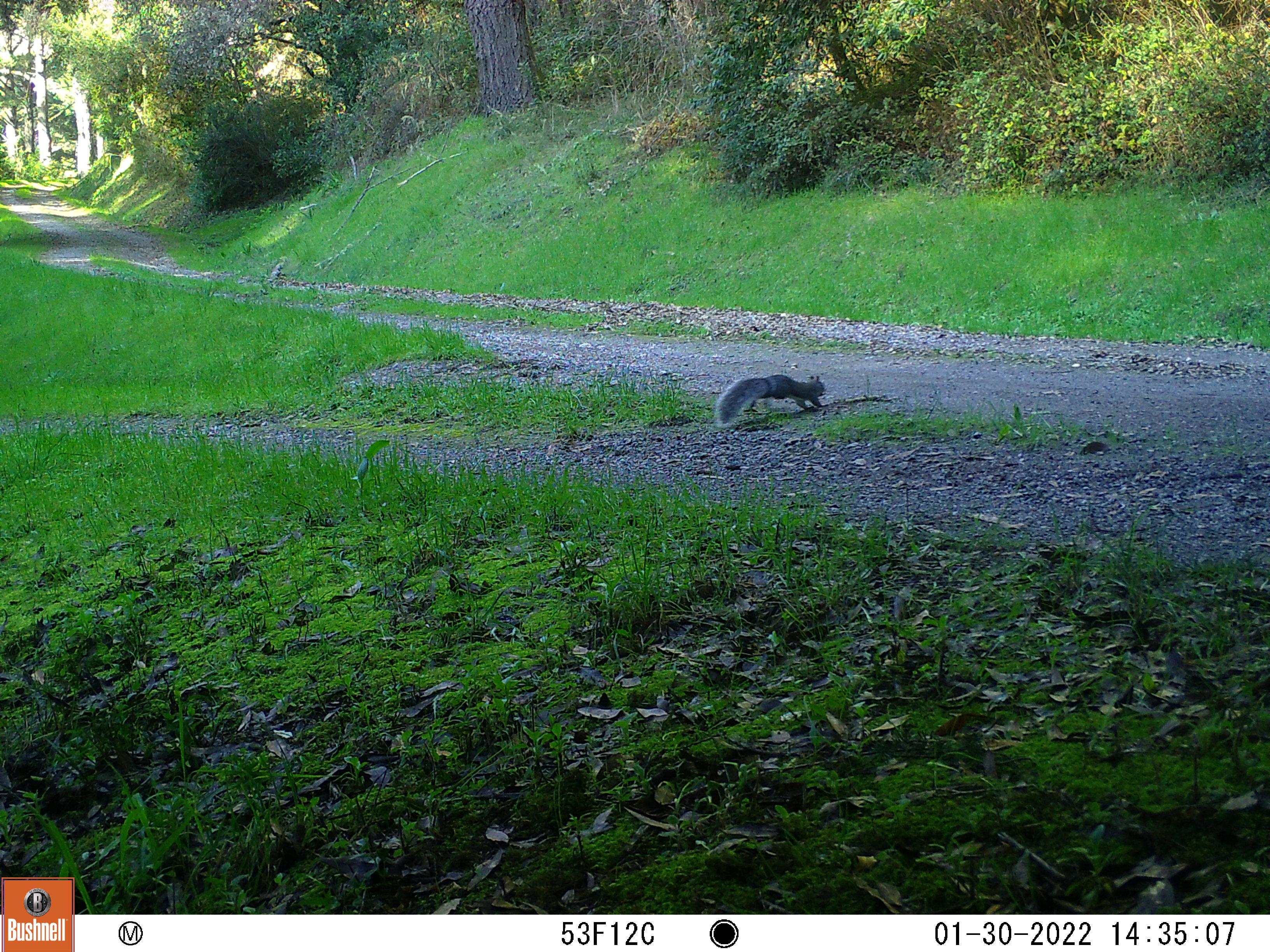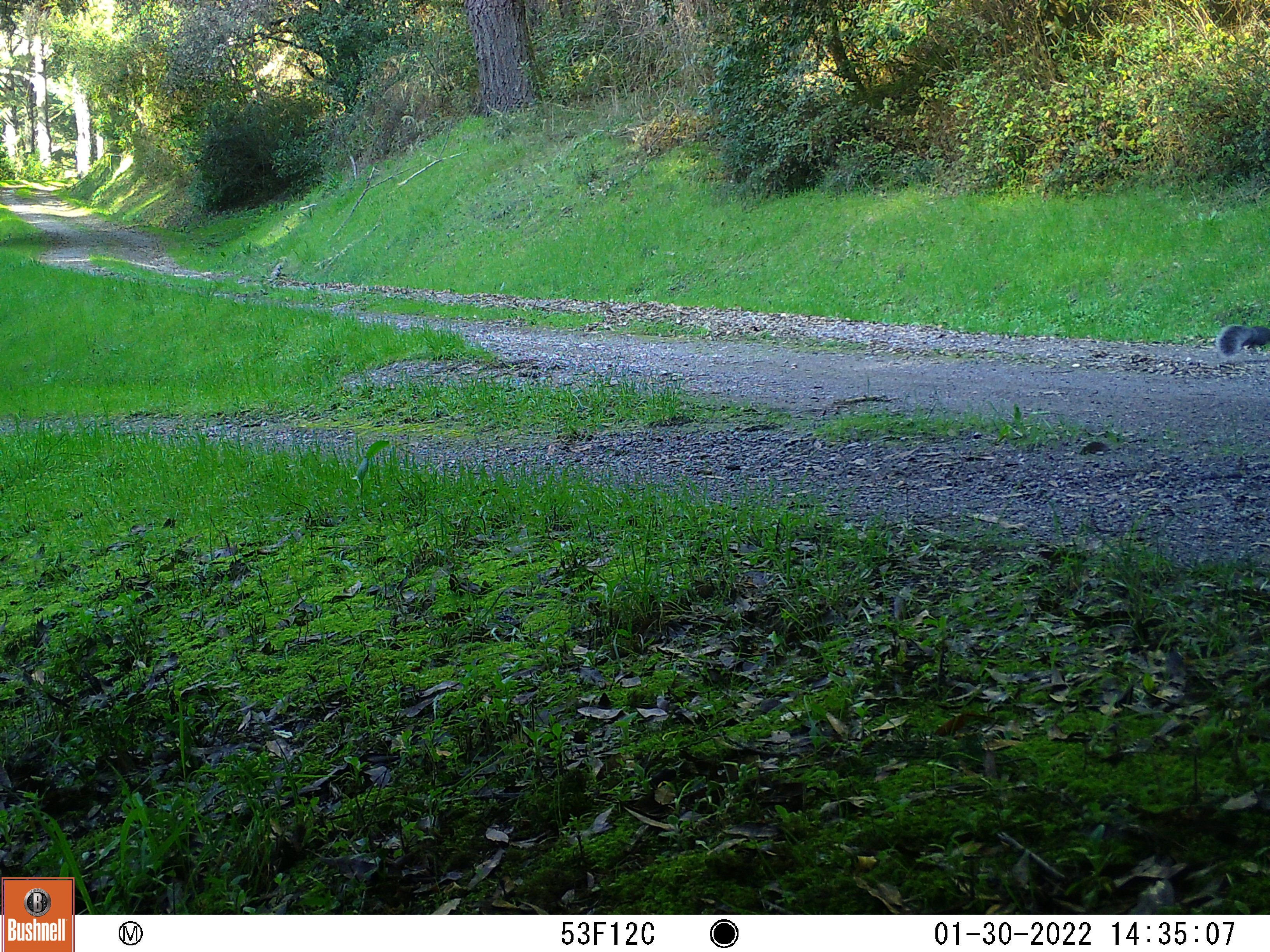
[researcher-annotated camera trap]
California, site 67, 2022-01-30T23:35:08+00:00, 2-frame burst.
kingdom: Animalia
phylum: Chordata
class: Mammalia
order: Rodentia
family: Sciuridae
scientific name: Sciuridae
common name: squirrel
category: unknown squirrel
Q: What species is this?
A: Unknown squirrel (squirrel) (Sciuridae).